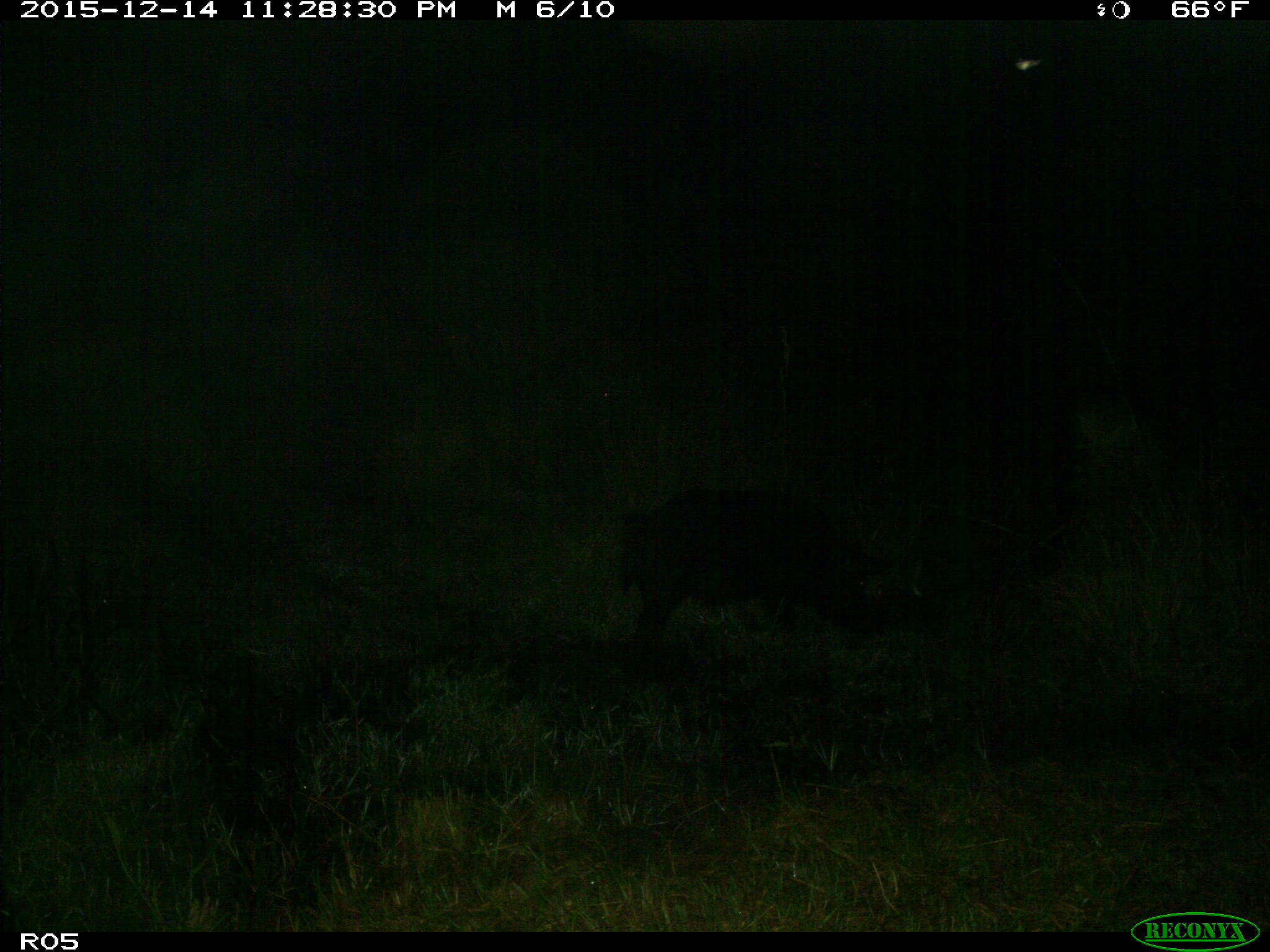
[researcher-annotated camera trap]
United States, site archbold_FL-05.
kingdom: Animalia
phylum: Chordata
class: Mammalia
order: Artiodactyla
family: Suidae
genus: Sus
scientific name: Sus scrofa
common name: wild boar